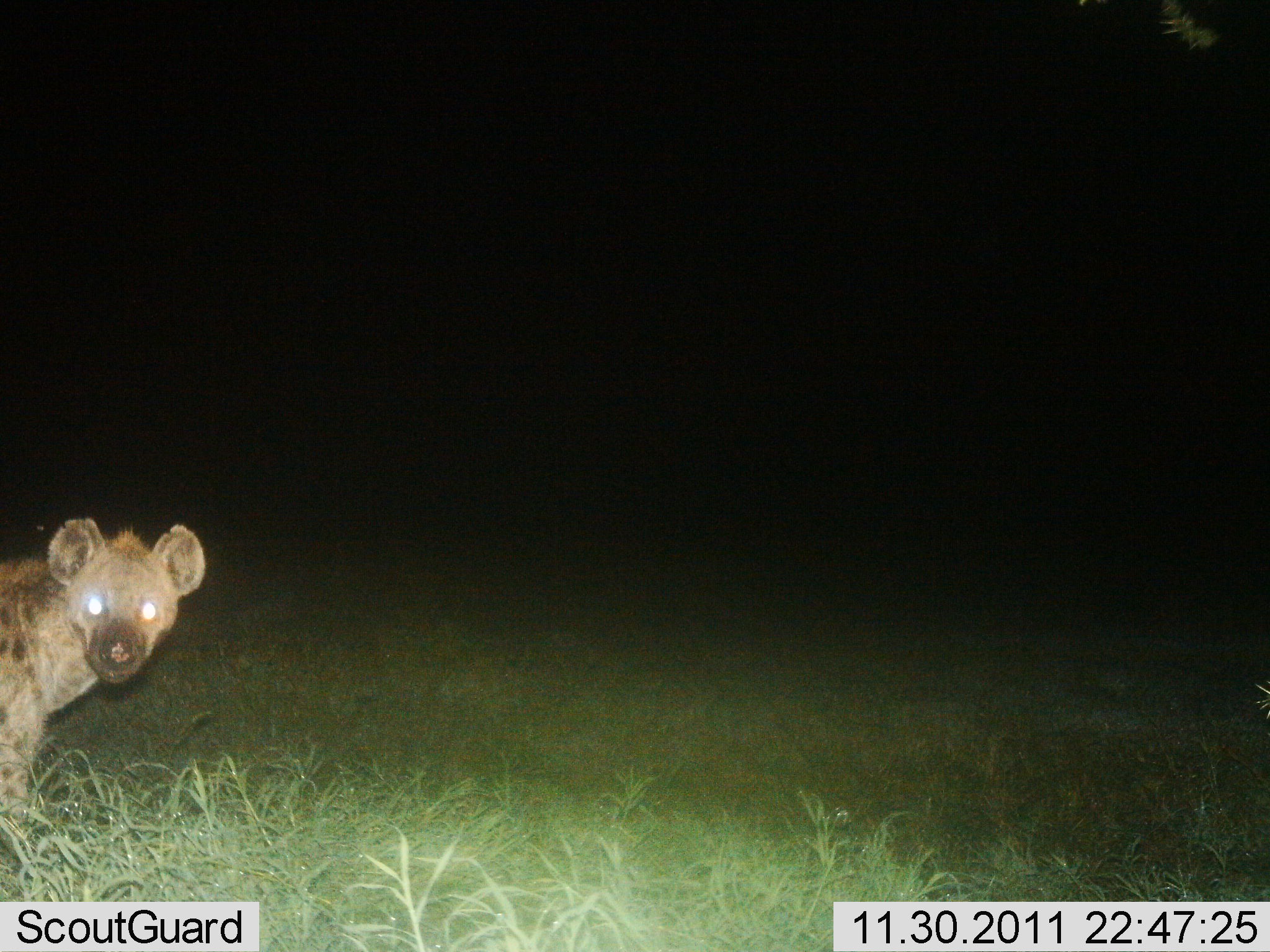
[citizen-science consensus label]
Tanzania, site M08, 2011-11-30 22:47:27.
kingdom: Animalia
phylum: Chordata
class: Mammalia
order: Carnivora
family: Hyaenidae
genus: Crocuta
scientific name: Crocuta crocuta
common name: spotted hyena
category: hyenaspotted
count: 1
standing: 75%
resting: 0%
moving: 17%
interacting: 8%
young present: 0%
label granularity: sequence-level